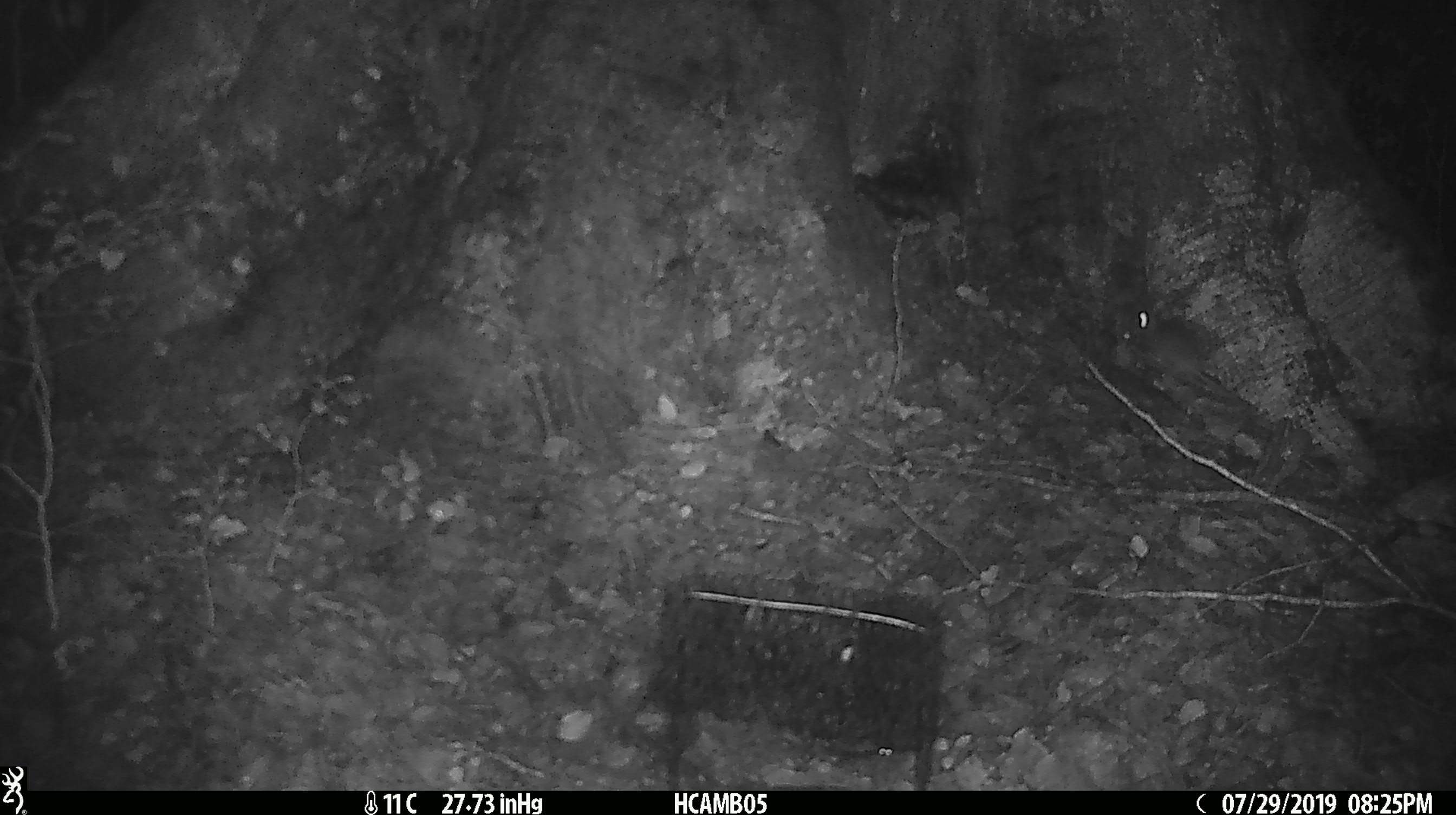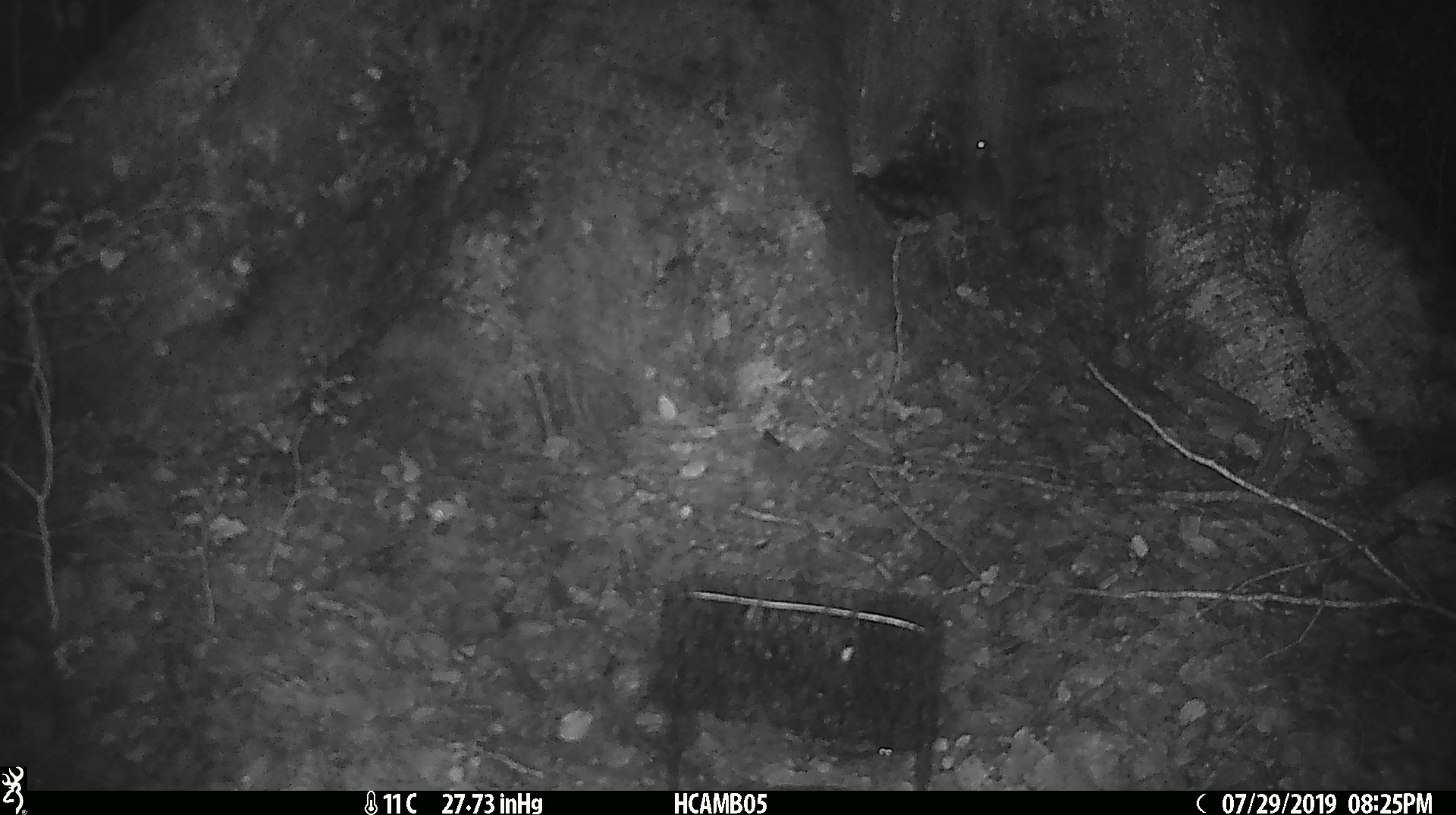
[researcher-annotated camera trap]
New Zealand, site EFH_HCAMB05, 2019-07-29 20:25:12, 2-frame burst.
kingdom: Animalia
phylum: Chordata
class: Mammalia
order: Rodentia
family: Muridae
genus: Mus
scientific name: Mus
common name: mouse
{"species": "mouse (Mus)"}